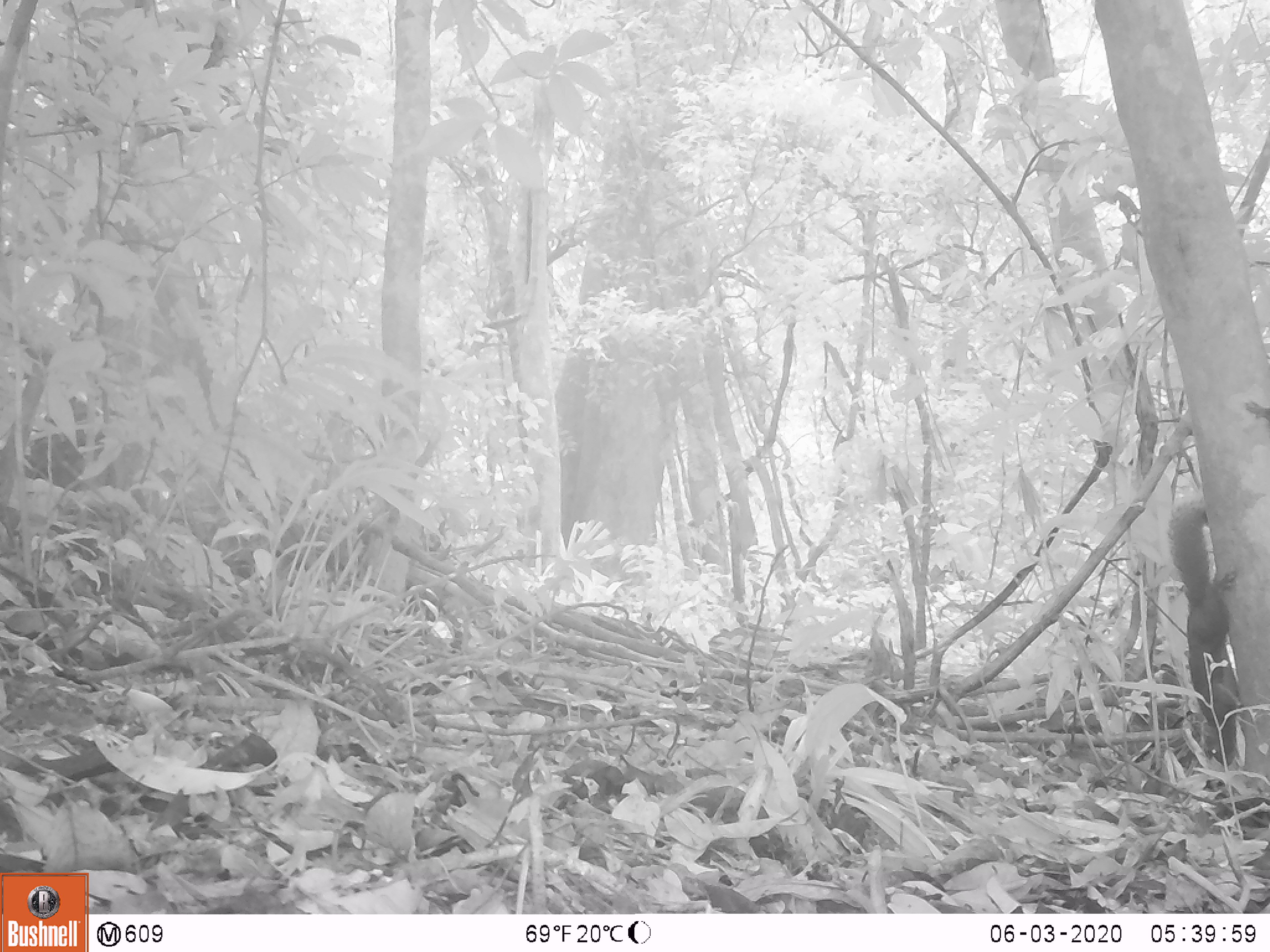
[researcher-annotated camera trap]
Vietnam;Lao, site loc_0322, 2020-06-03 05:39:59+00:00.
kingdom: Animalia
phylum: Chordata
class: Mammalia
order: Rodentia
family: Sciuridae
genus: Callosciurus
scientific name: Callosciurus erythraeus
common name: pallas's squirrel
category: pallass squirrel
Pallass squirrel (pallas's squirrel) (Callosciurus erythraeus). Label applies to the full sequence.